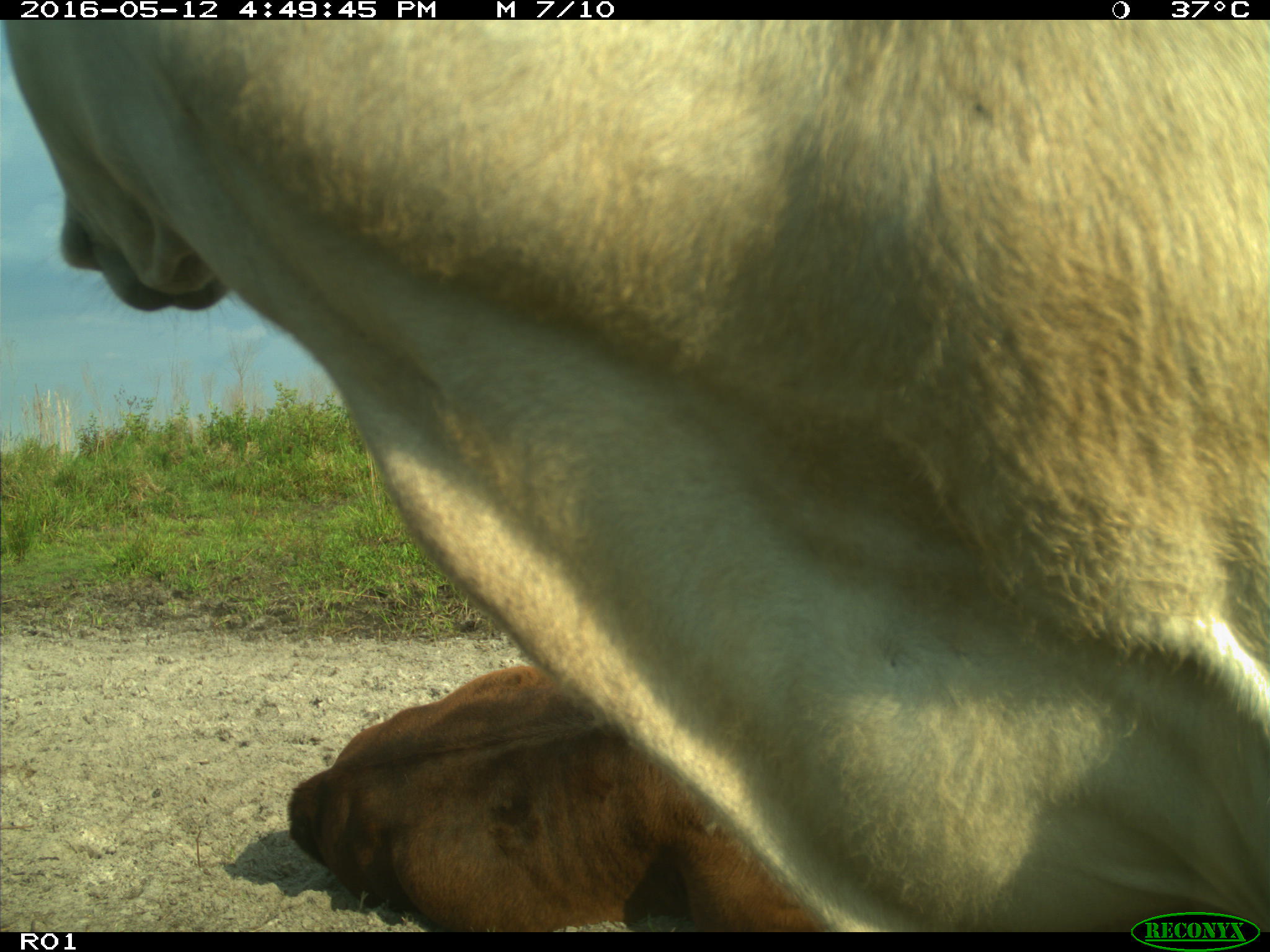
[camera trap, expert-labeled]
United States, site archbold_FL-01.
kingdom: Animalia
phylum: Chordata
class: Mammalia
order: Artiodactyla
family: Bovidae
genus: Bos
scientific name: Bos taurus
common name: domestic cow